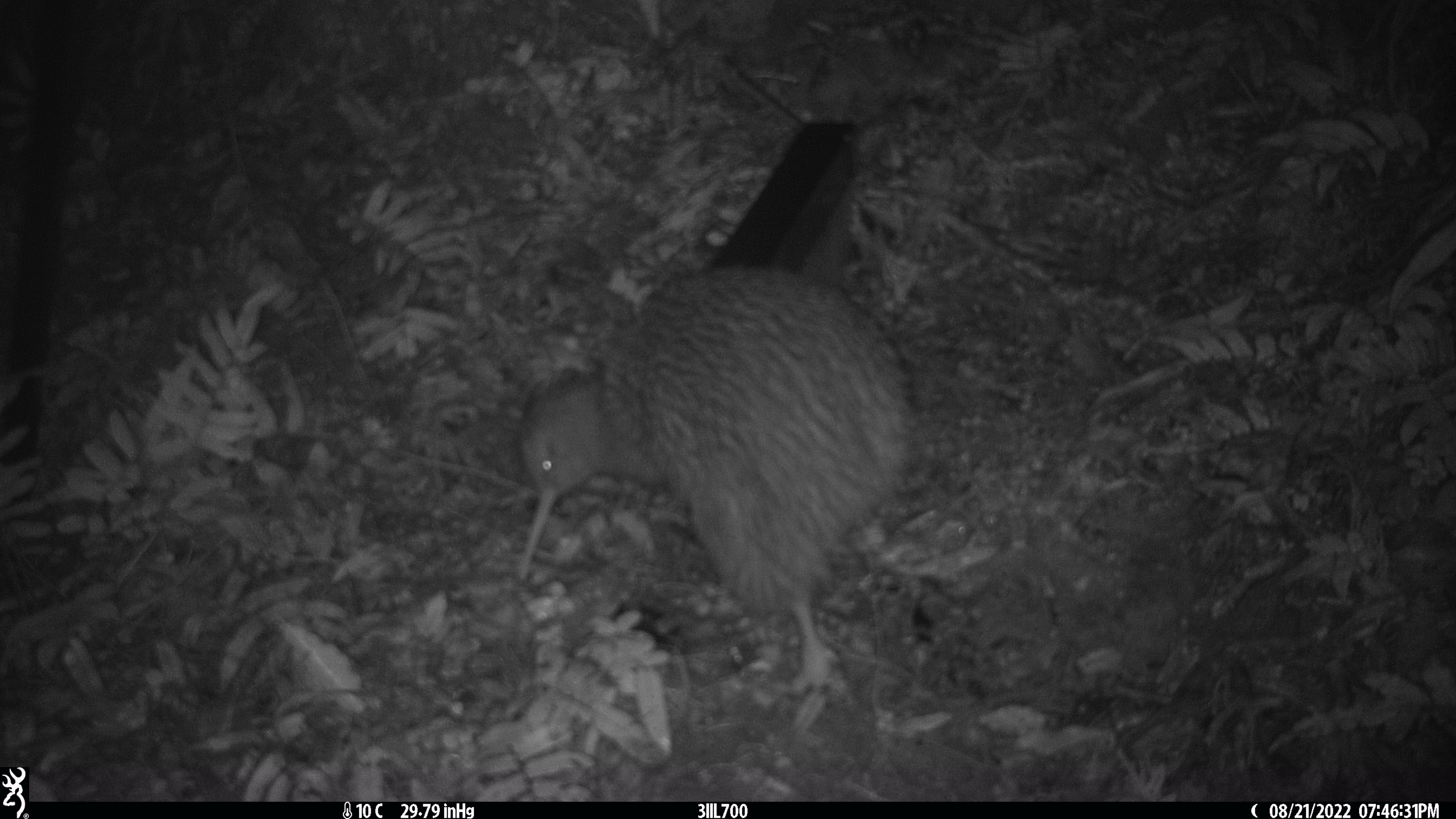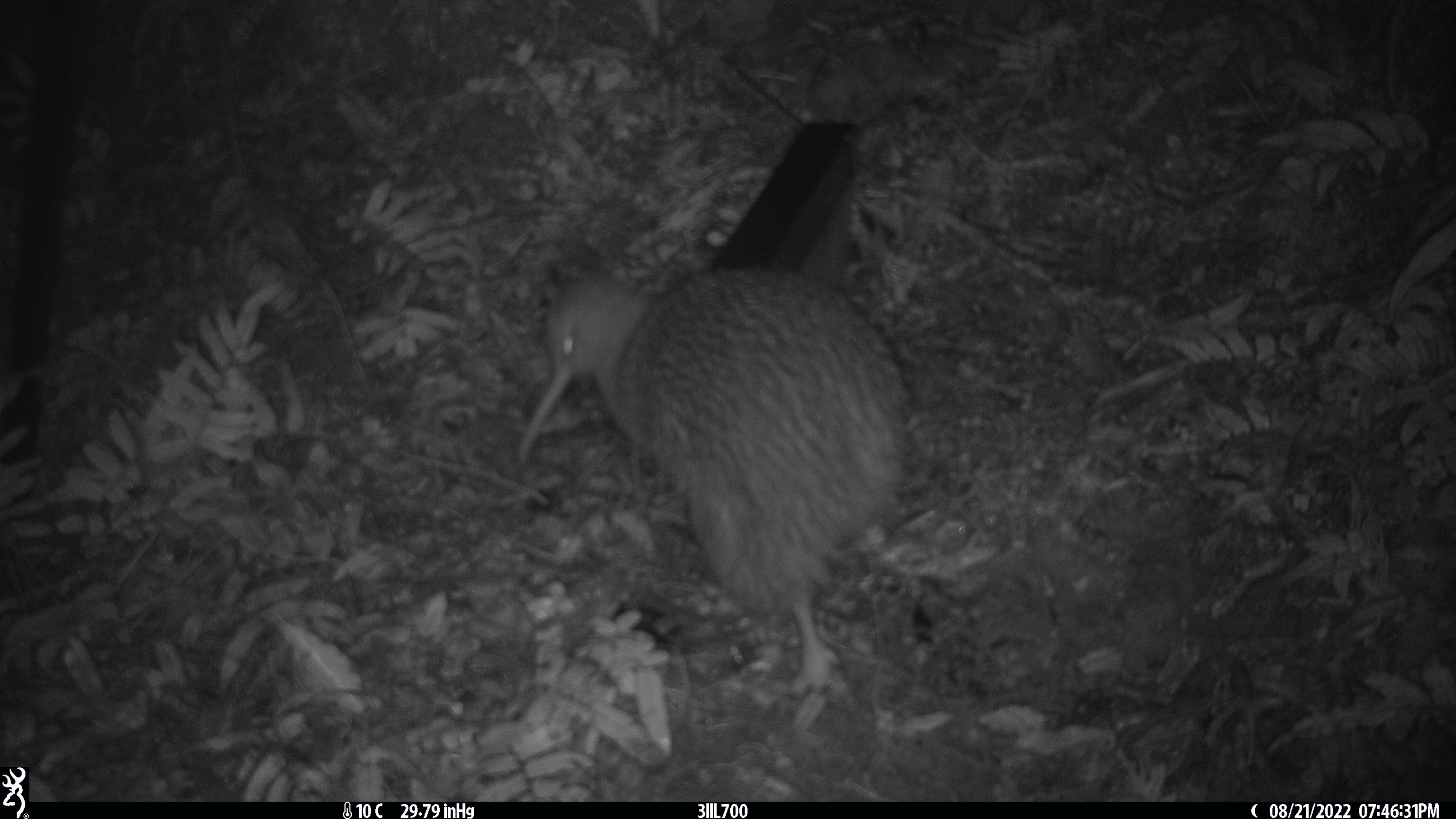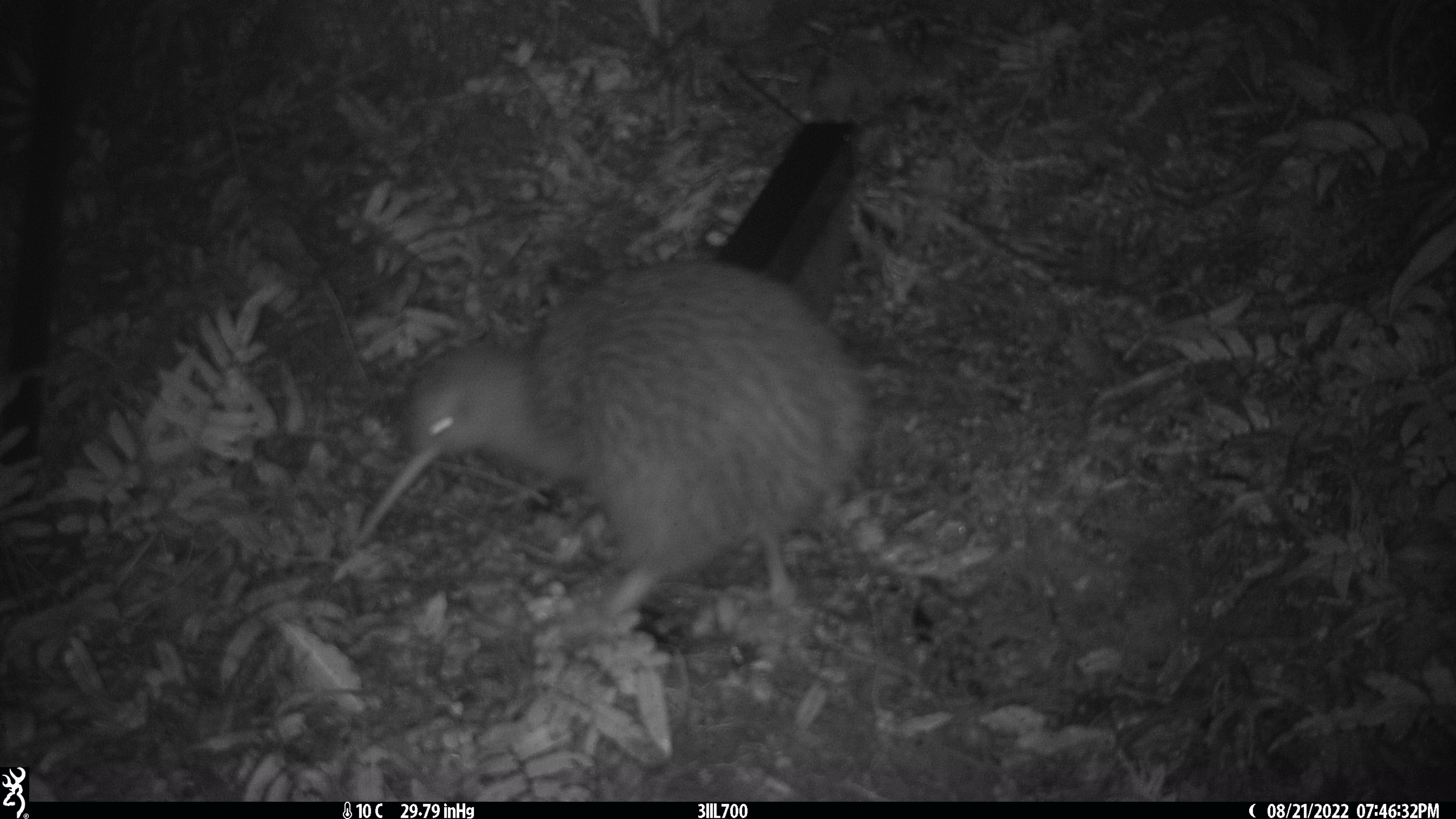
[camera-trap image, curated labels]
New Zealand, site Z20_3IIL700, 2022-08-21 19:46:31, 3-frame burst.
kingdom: Animalia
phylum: Chordata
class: Aves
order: Apterygiformes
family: Apterygidae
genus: Apteryx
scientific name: Apteryx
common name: kiwi